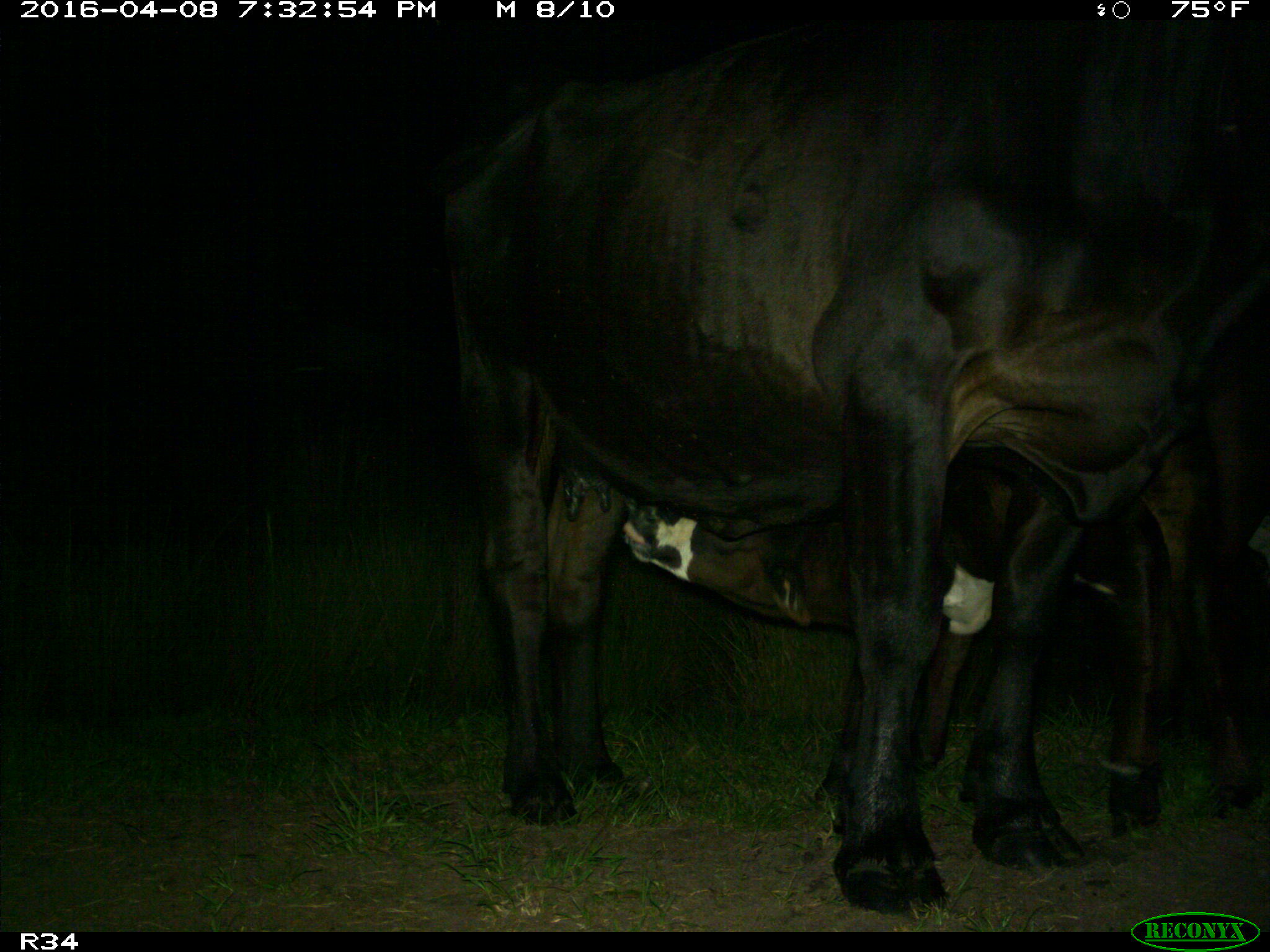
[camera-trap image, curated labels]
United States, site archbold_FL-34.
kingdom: Animalia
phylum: Chordata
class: Mammalia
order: Artiodactyla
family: Bovidae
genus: Bos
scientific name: Bos taurus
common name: domestic cow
Bos taurus (domestic cow).